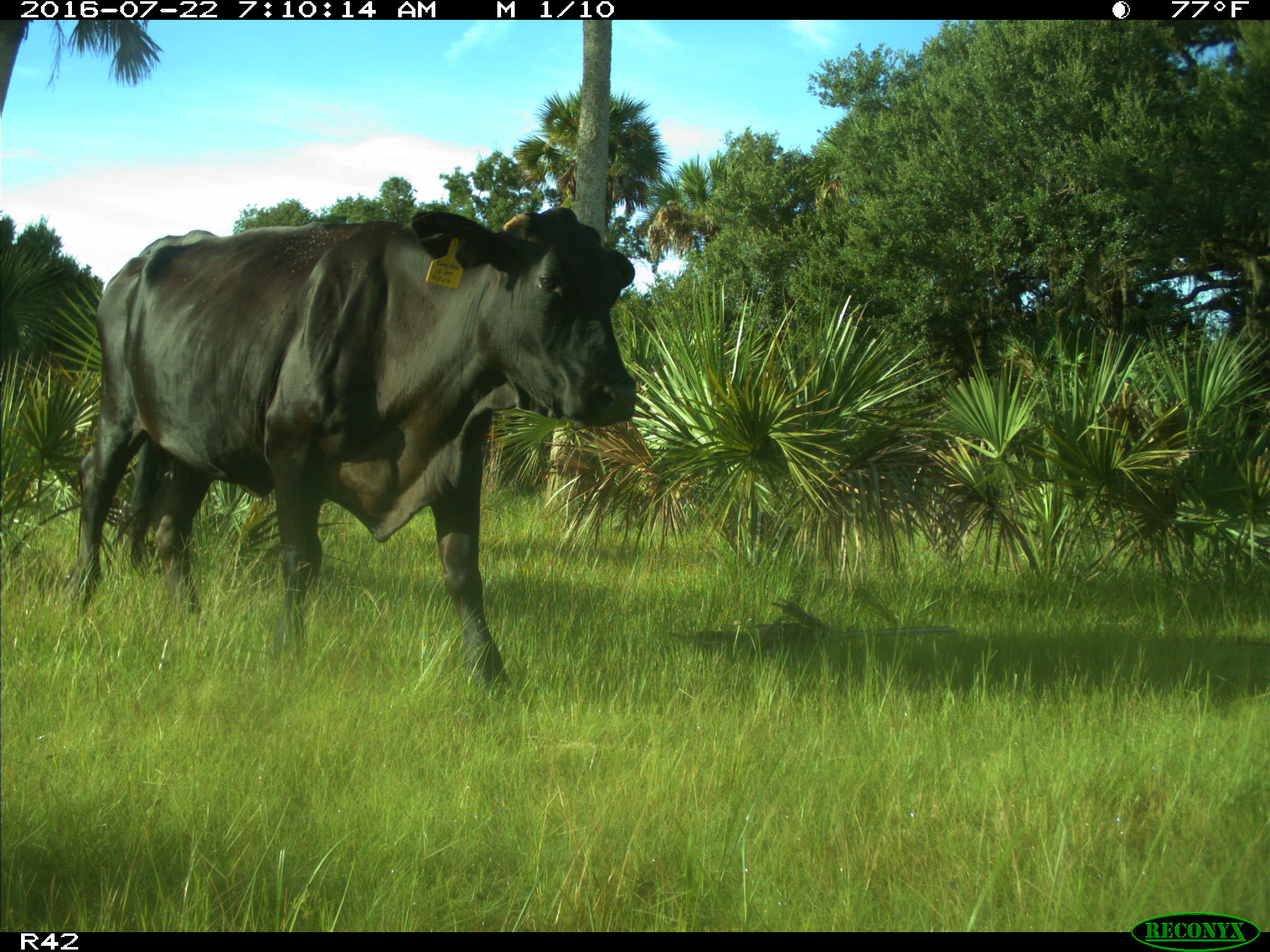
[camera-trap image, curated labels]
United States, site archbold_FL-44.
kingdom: Animalia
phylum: Chordata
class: Mammalia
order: Artiodactyla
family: Bovidae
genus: Bos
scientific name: Bos taurus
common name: domestic cow